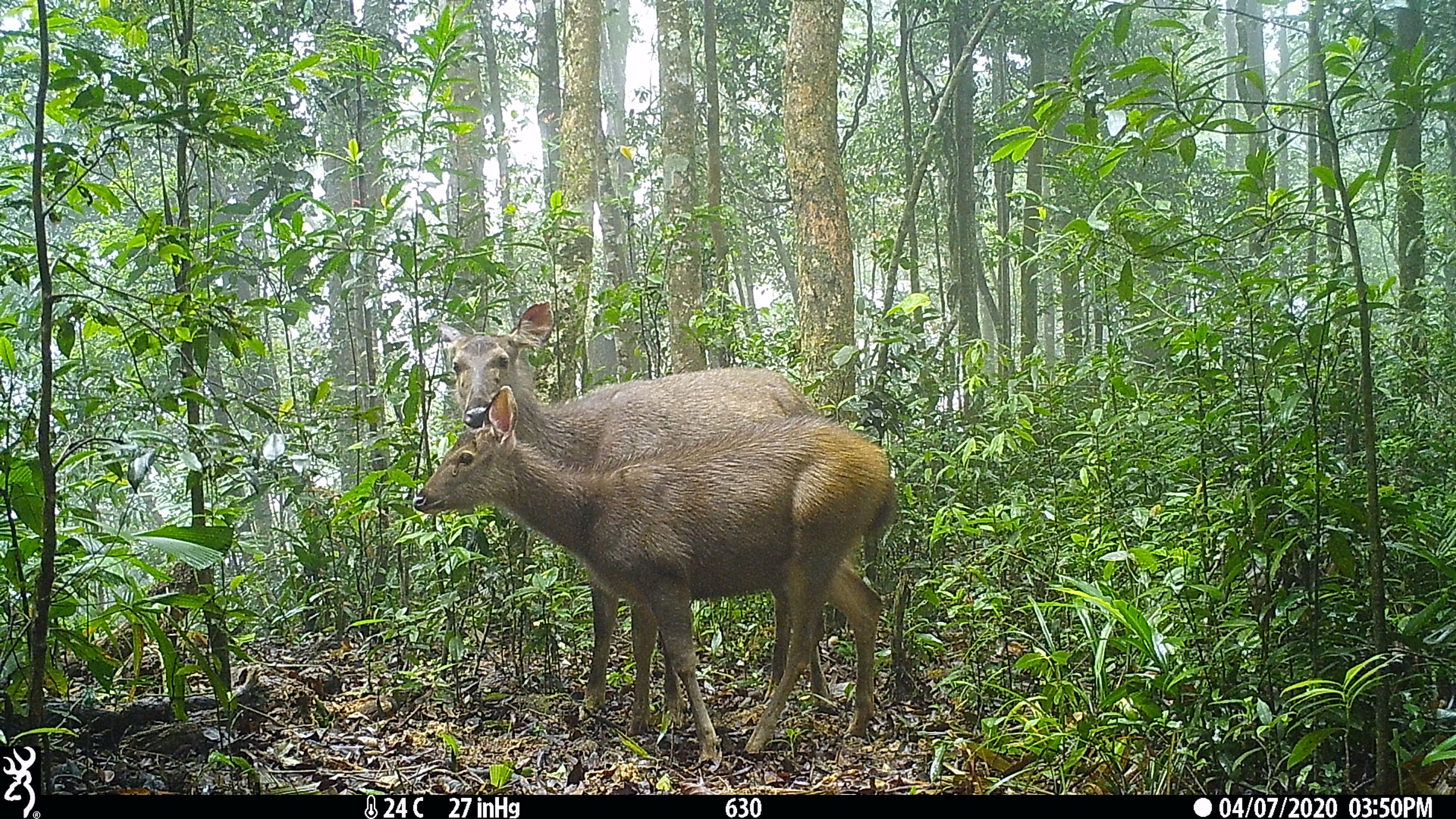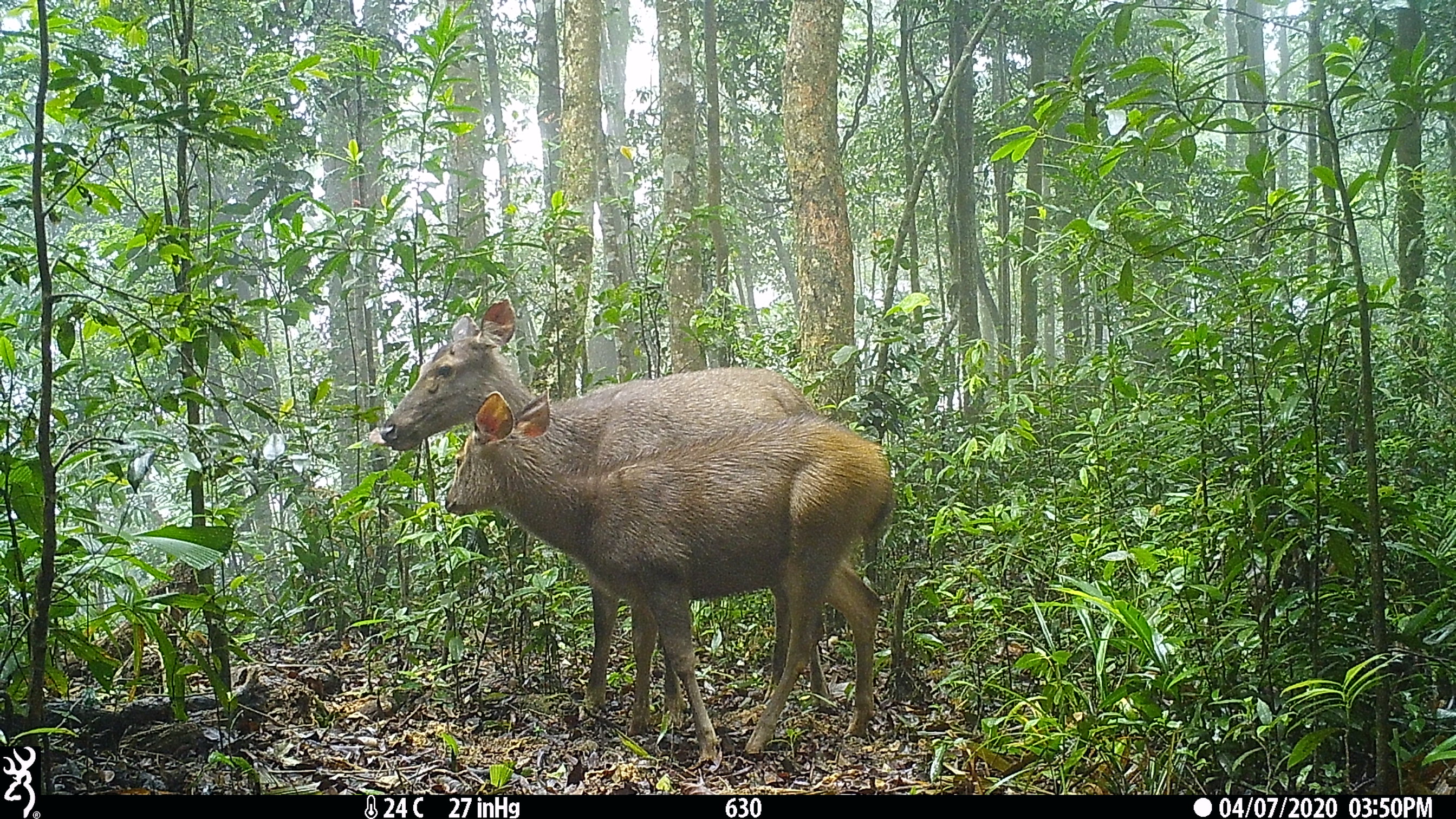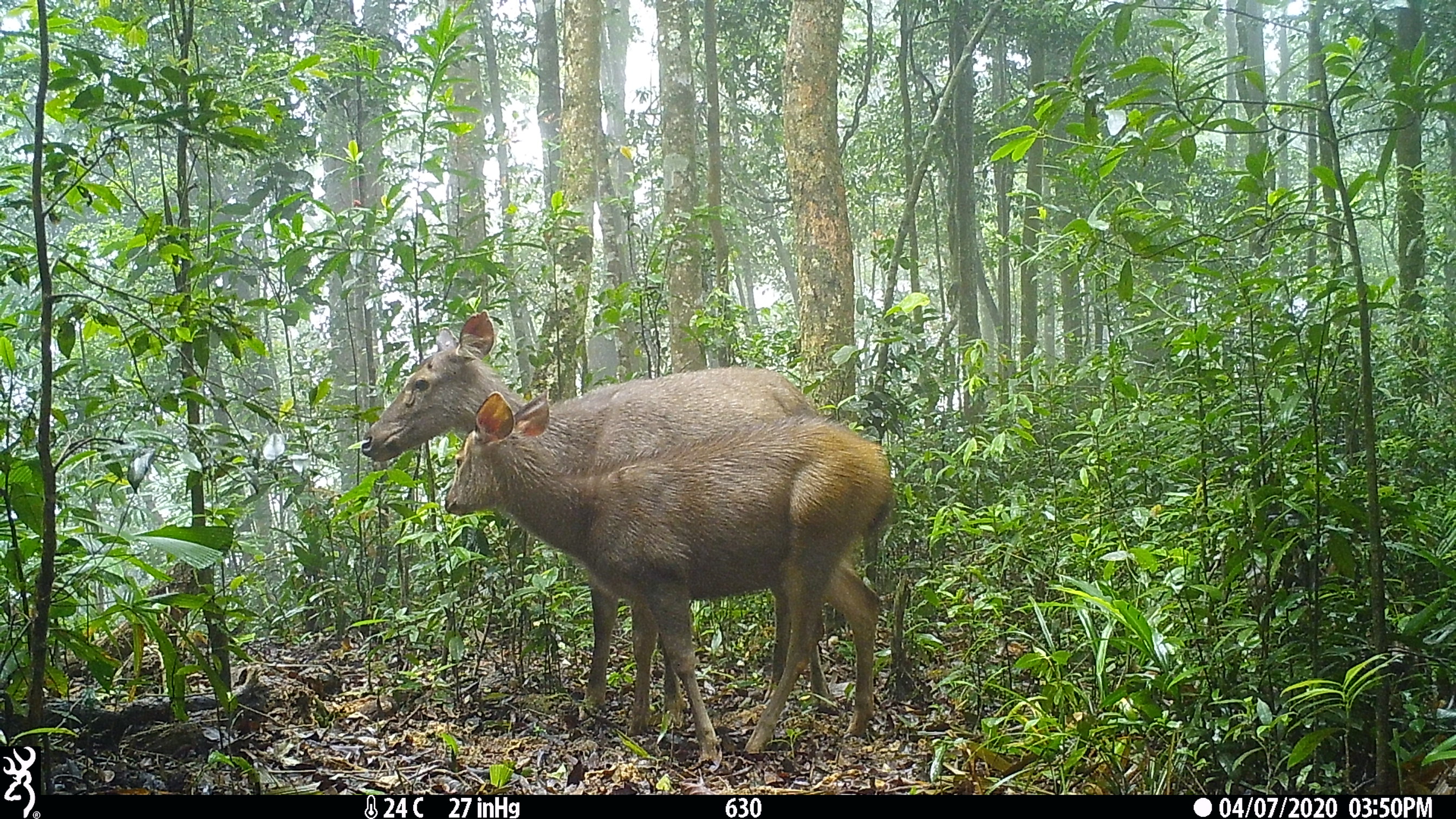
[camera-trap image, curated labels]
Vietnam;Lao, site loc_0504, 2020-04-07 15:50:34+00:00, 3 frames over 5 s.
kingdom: Animalia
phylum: Chordata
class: Mammalia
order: Artiodactyla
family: Cervidae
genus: Rusa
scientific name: Rusa unicolor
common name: sambar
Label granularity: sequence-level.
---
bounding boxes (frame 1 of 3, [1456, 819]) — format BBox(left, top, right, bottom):
sambar: BBox(410, 383, 898, 765); BBox(434, 299, 837, 723)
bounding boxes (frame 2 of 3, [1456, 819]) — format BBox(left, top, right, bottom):
sambar: BBox(378, 294, 833, 724); BBox(441, 385, 894, 765)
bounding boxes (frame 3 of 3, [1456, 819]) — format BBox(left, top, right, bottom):
sambar: BBox(357, 308, 833, 724); BBox(443, 387, 894, 765)